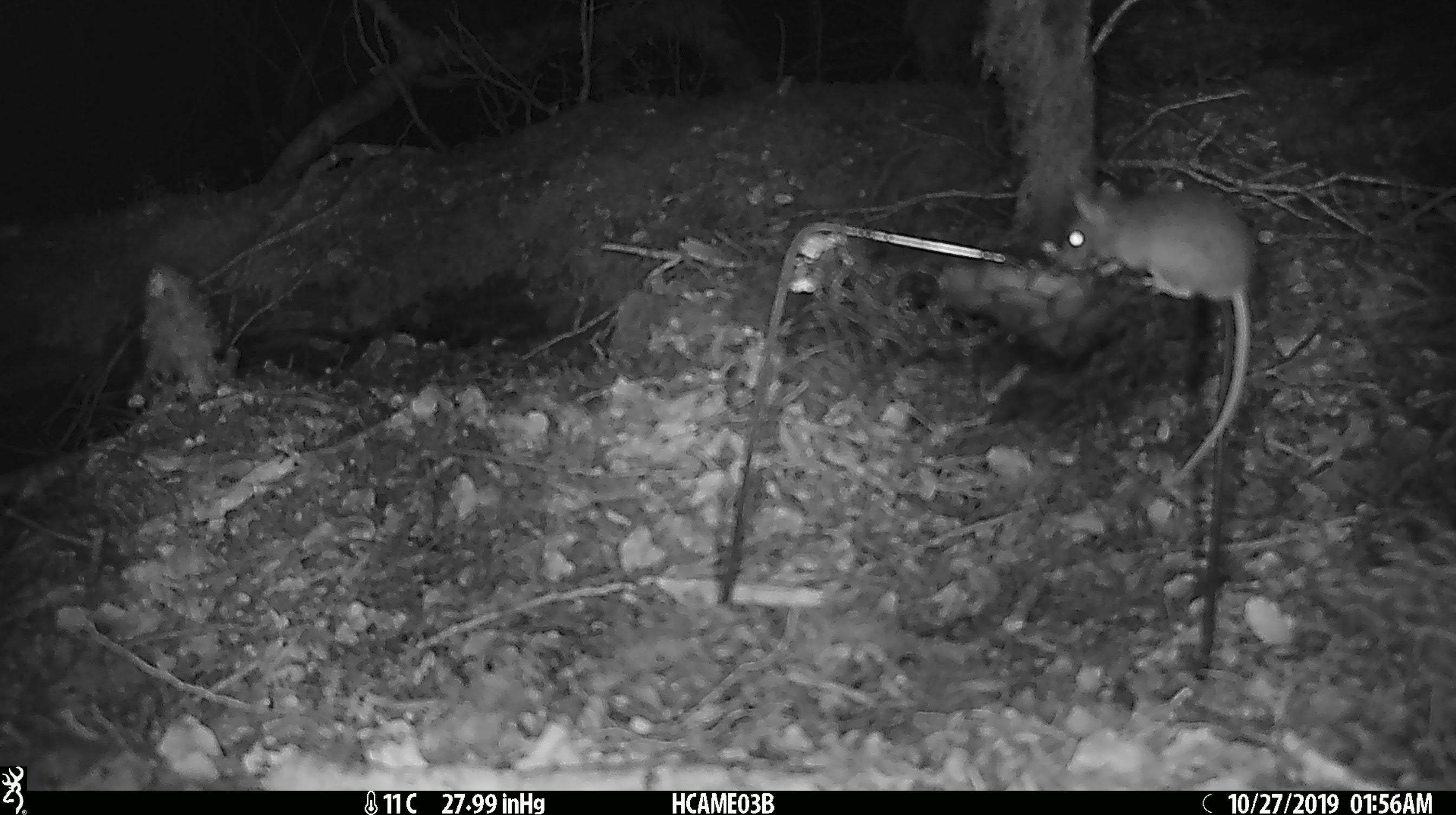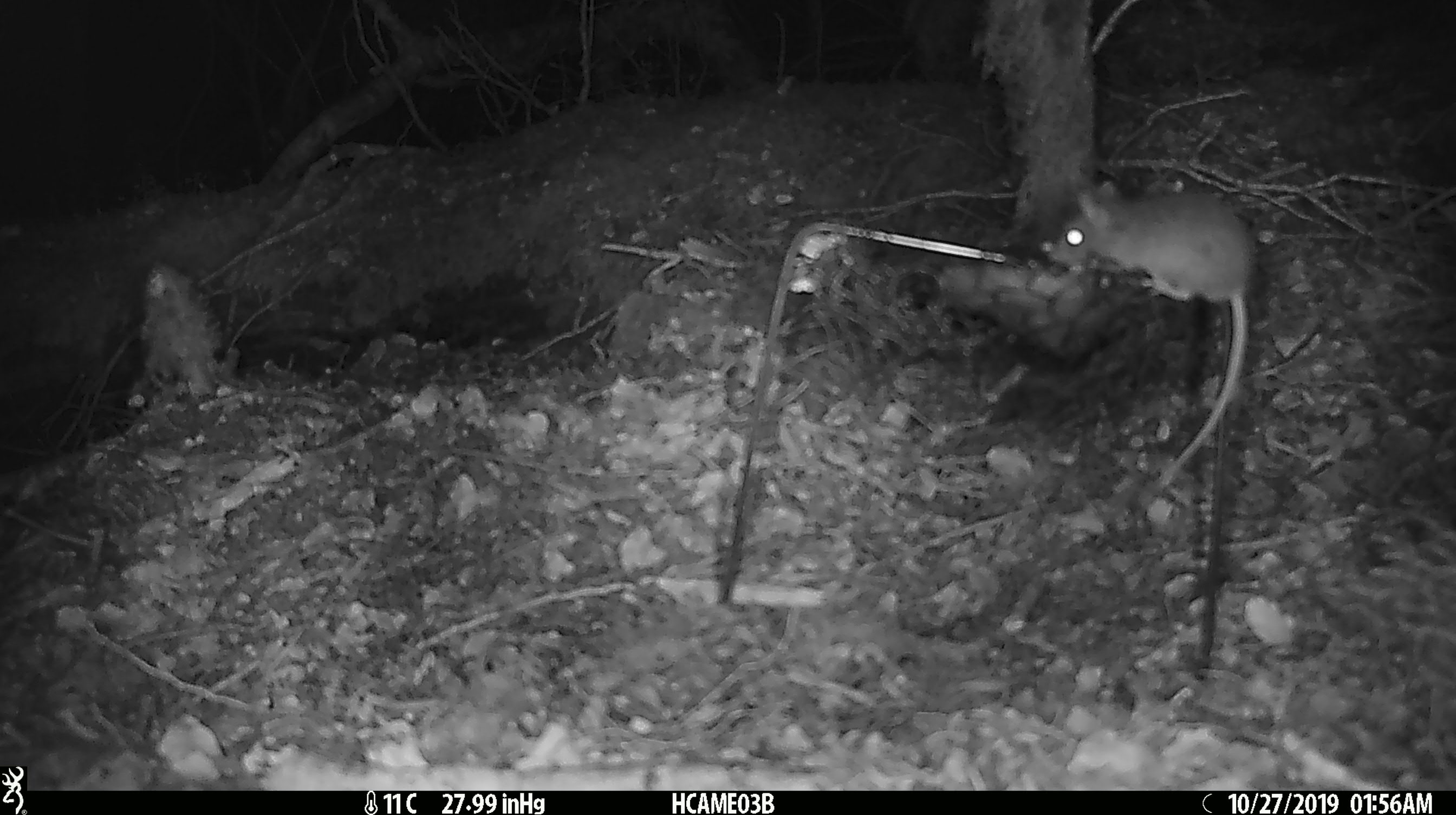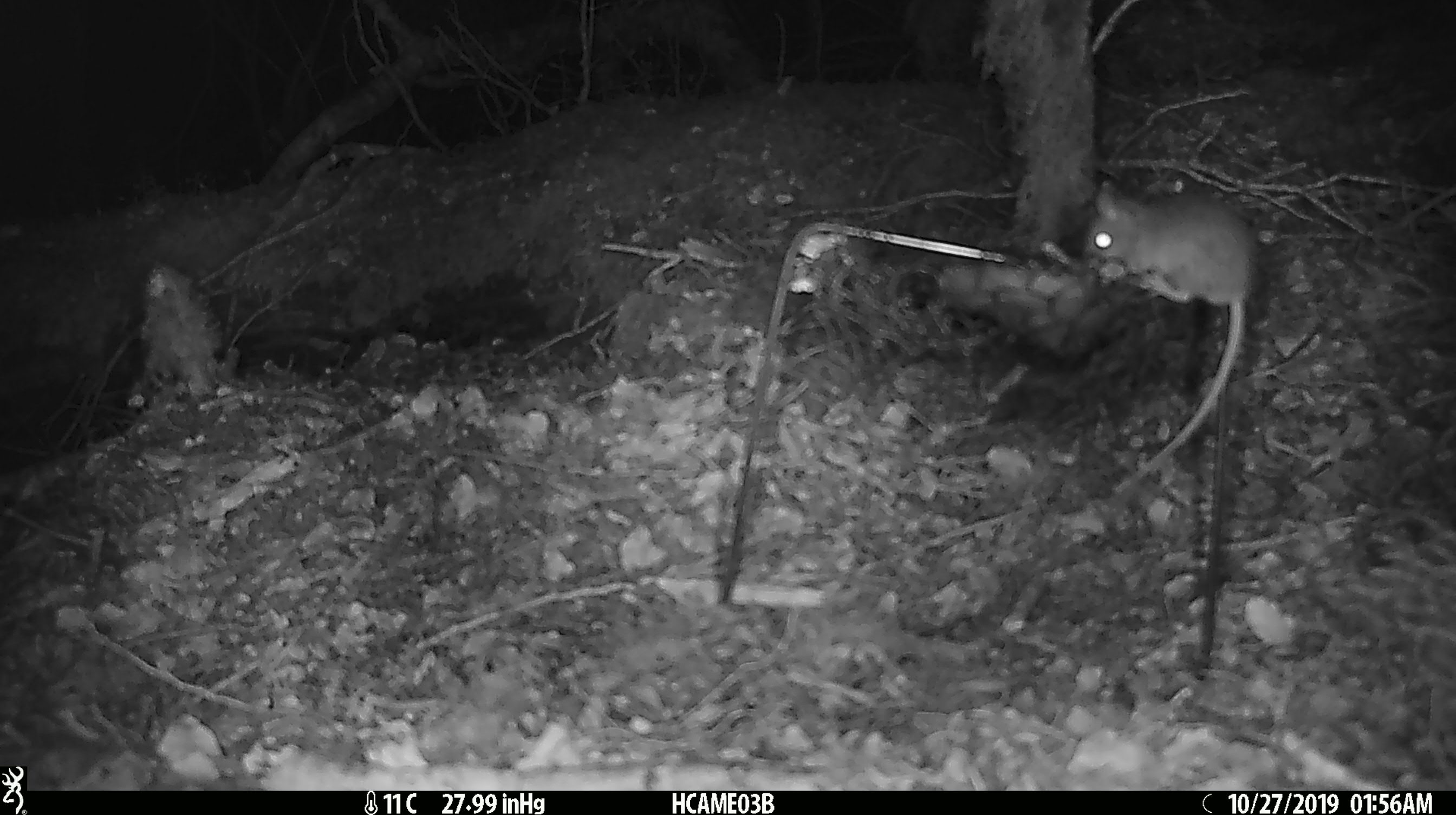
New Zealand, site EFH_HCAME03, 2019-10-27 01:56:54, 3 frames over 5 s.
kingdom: Animalia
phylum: Chordata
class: Mammalia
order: Rodentia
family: Muridae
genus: Mus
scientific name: Mus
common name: mouse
Mouse (Mus).